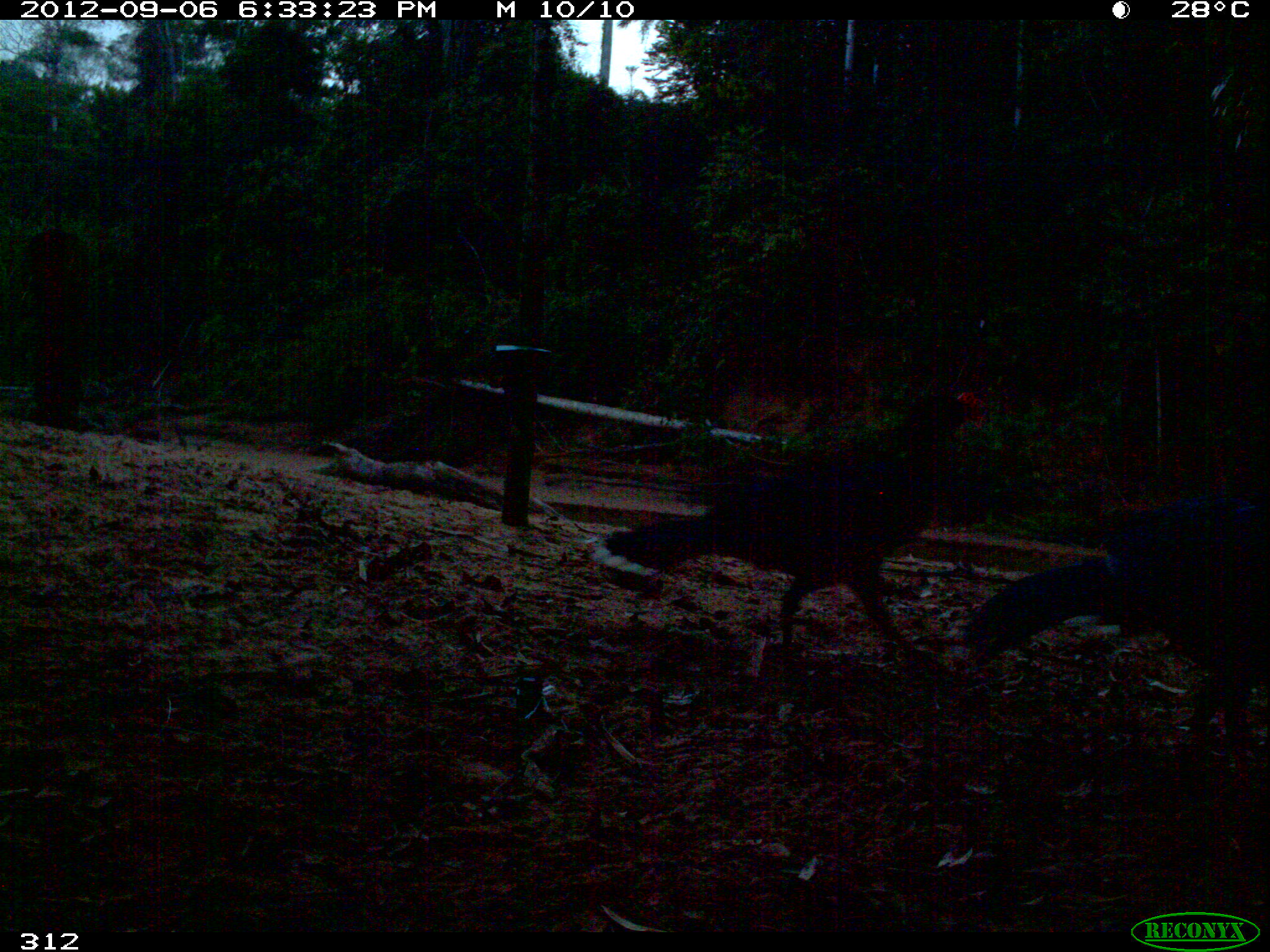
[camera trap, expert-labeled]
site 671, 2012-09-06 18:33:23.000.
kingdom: Animalia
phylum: Chordata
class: Aves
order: Galliformes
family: Cracidae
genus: Mitu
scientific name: Mitu tuberosum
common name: razor-billed curassow